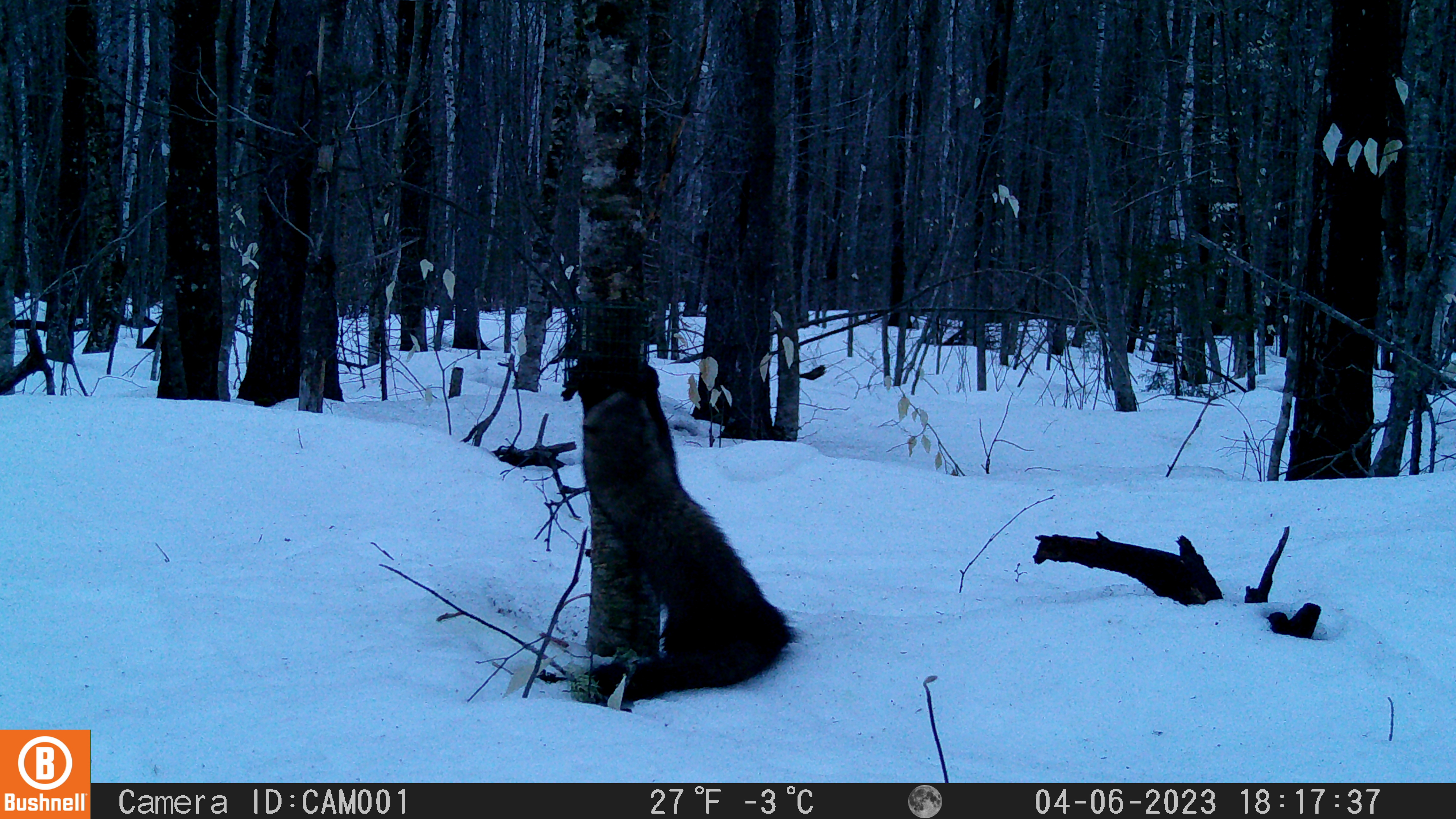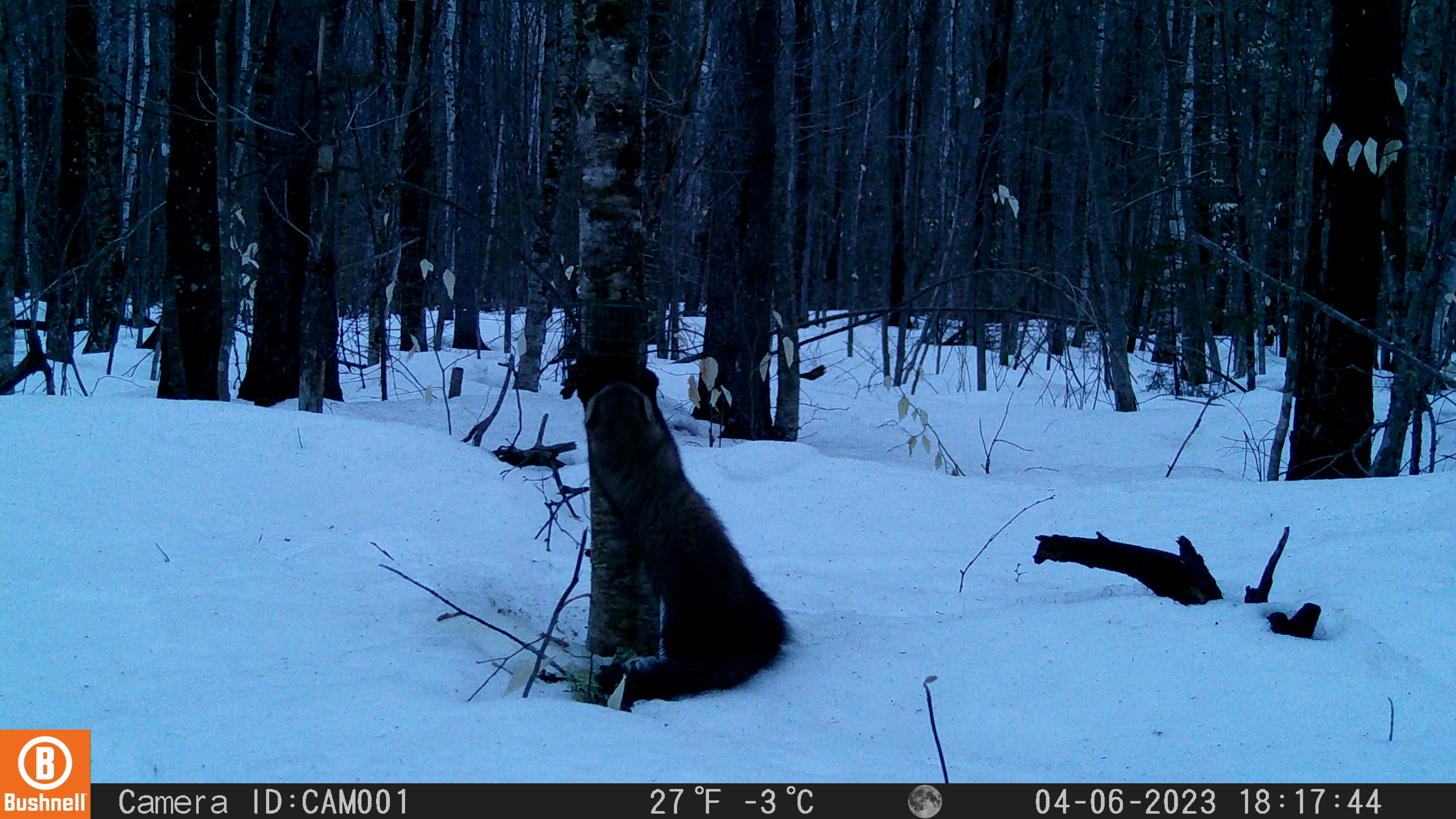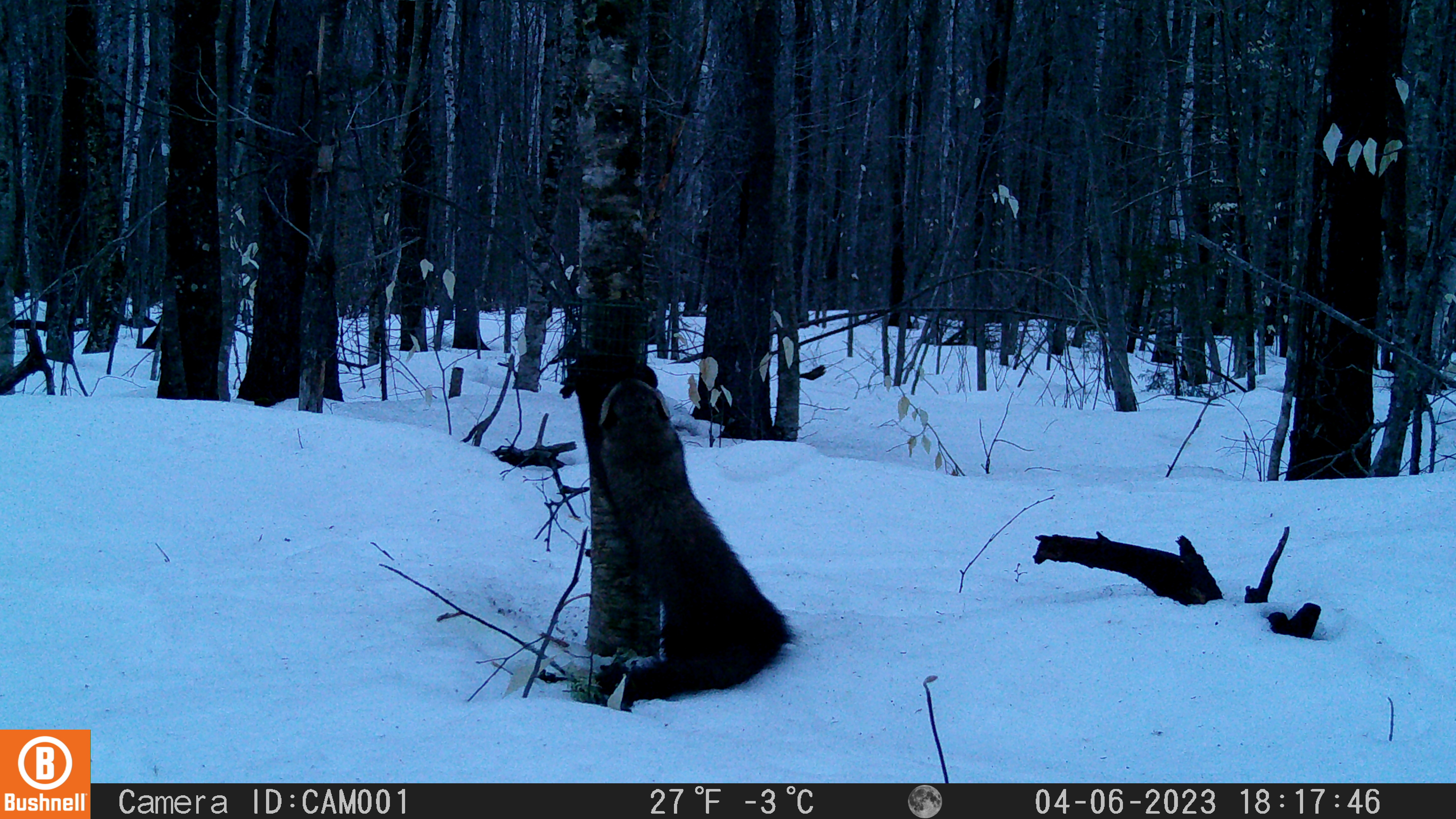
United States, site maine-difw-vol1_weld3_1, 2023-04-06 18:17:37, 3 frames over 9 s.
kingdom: Animalia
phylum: Chordata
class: Mammalia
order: Carnivora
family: Mustelidae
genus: Pekania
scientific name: Pekania pennanti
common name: fisher